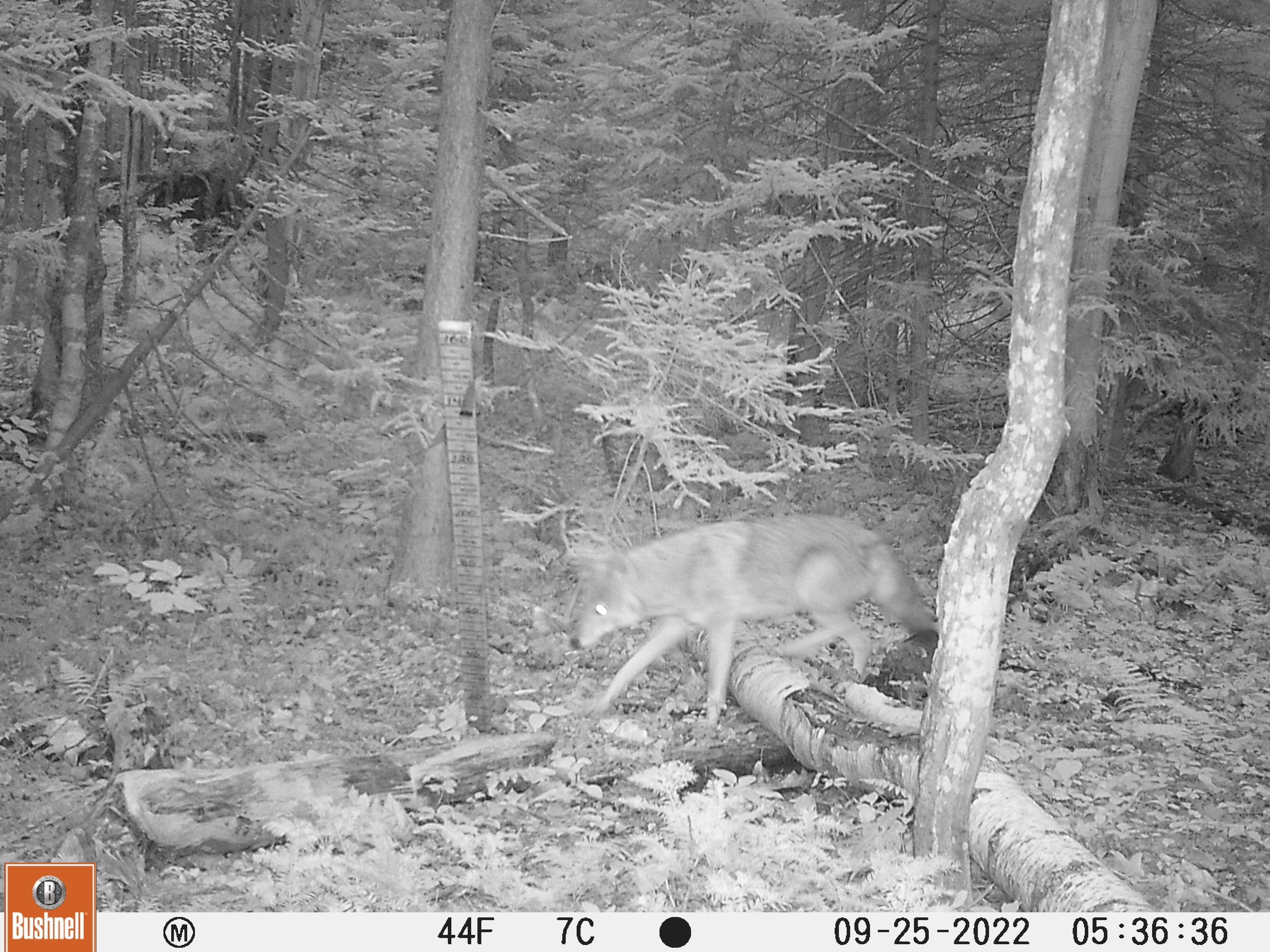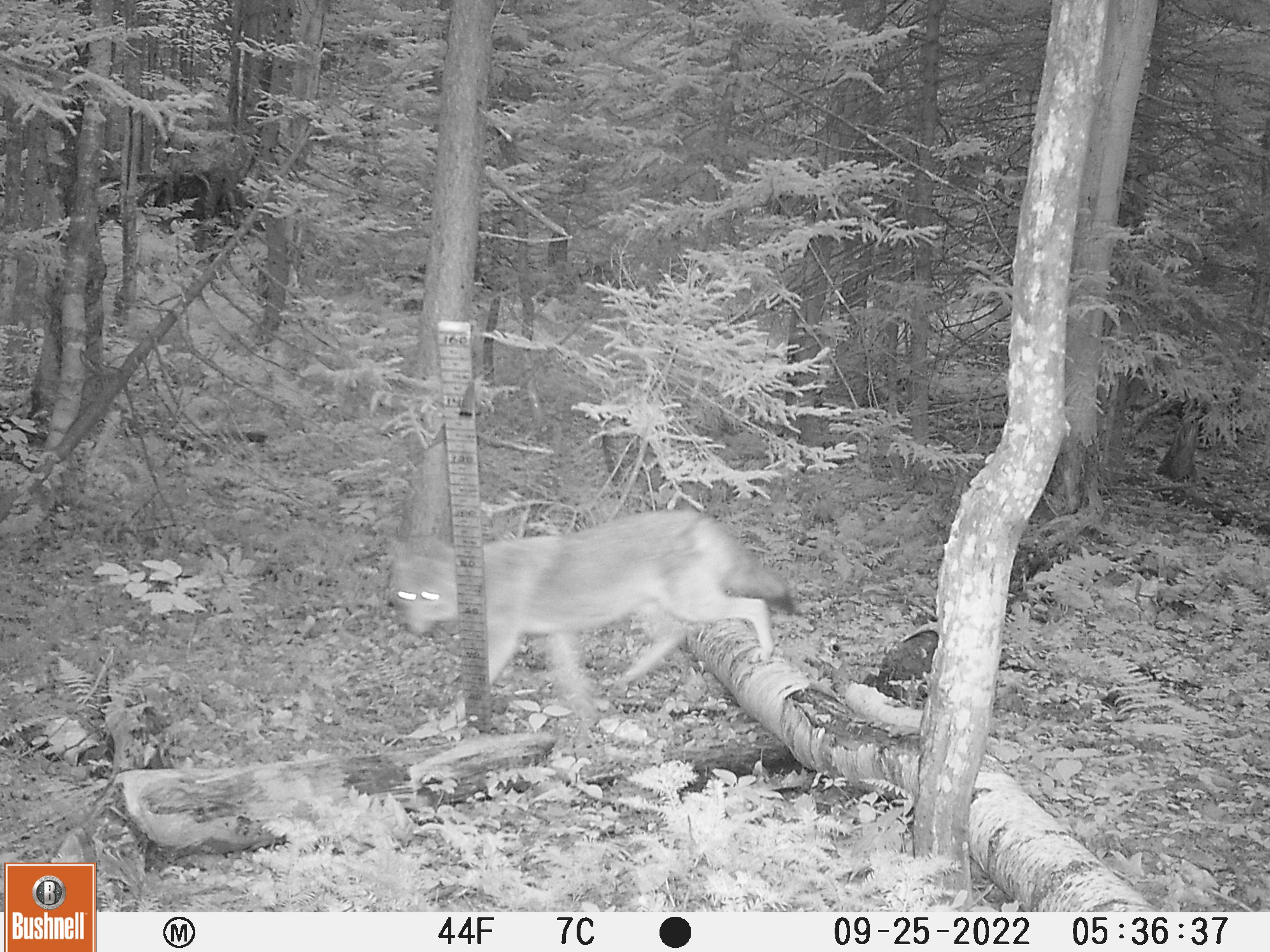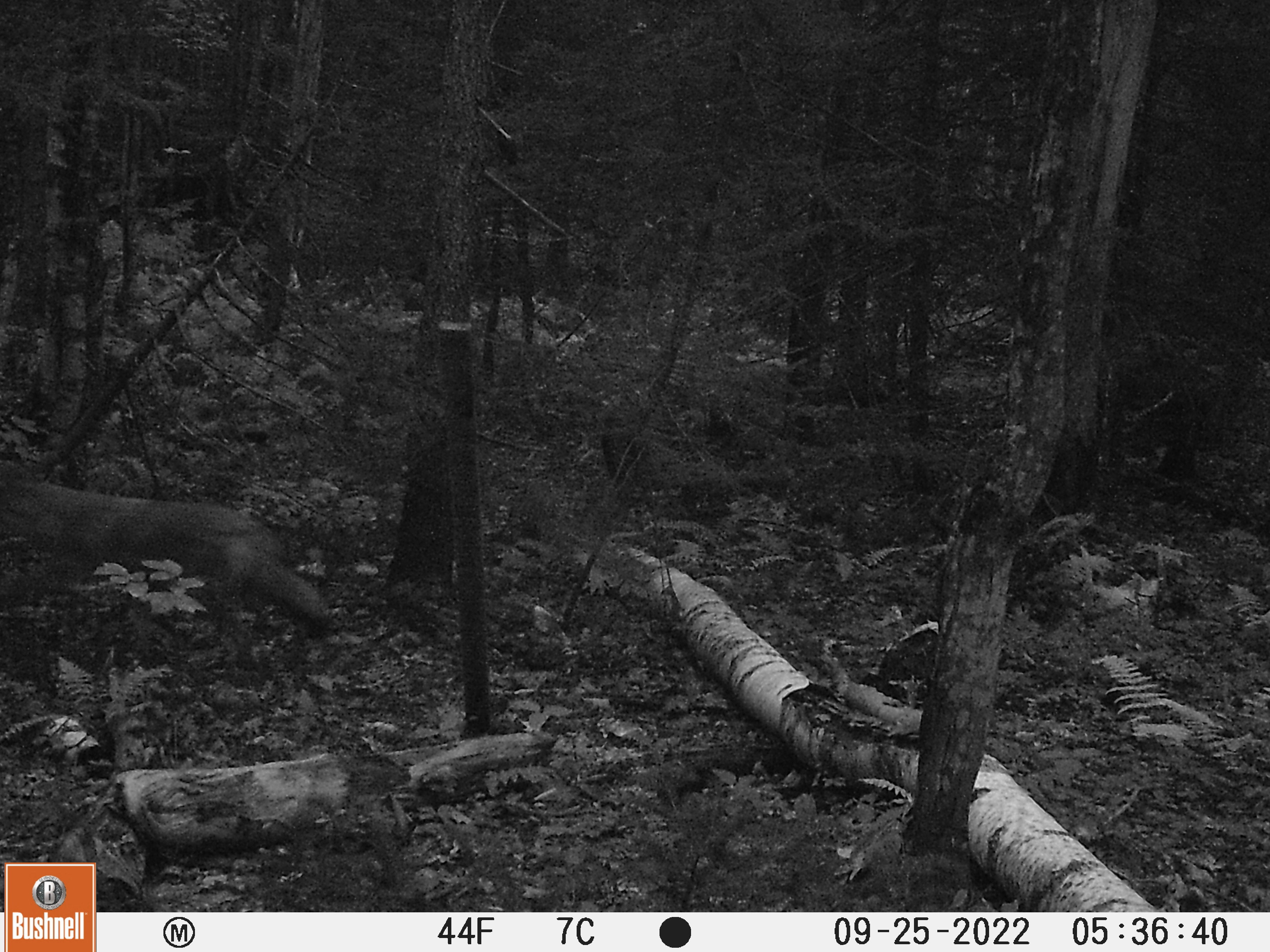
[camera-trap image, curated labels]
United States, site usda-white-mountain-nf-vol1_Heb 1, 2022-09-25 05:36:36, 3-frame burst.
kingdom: Animalia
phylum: Chordata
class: Mammalia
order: Carnivora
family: Canidae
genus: Canis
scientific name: Canis latrans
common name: coyote